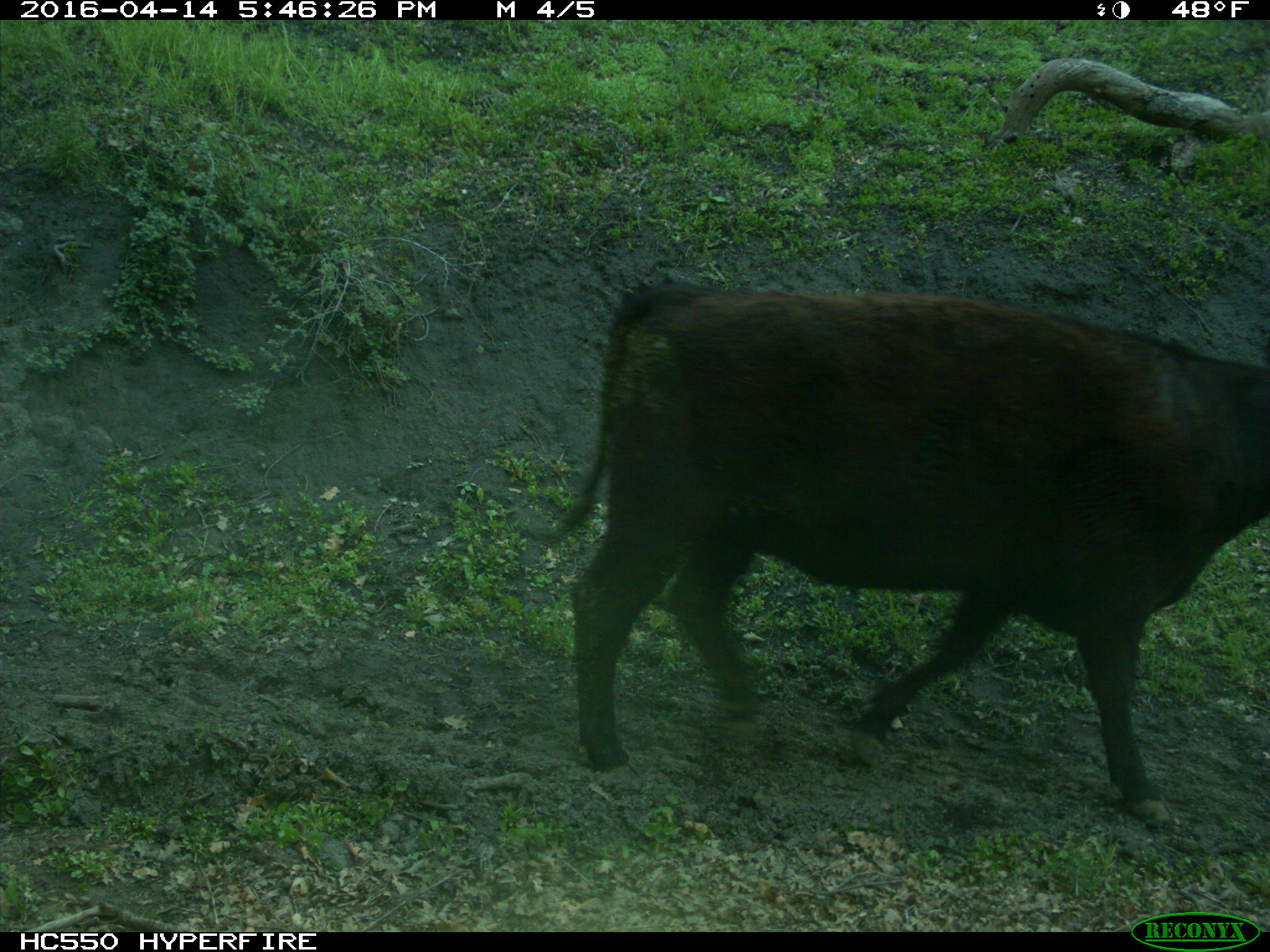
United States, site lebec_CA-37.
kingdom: Animalia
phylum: Chordata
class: Mammalia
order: Artiodactyla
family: Bovidae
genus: Bos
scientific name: Bos taurus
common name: domestic cow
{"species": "Bos taurus (domestic cow)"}